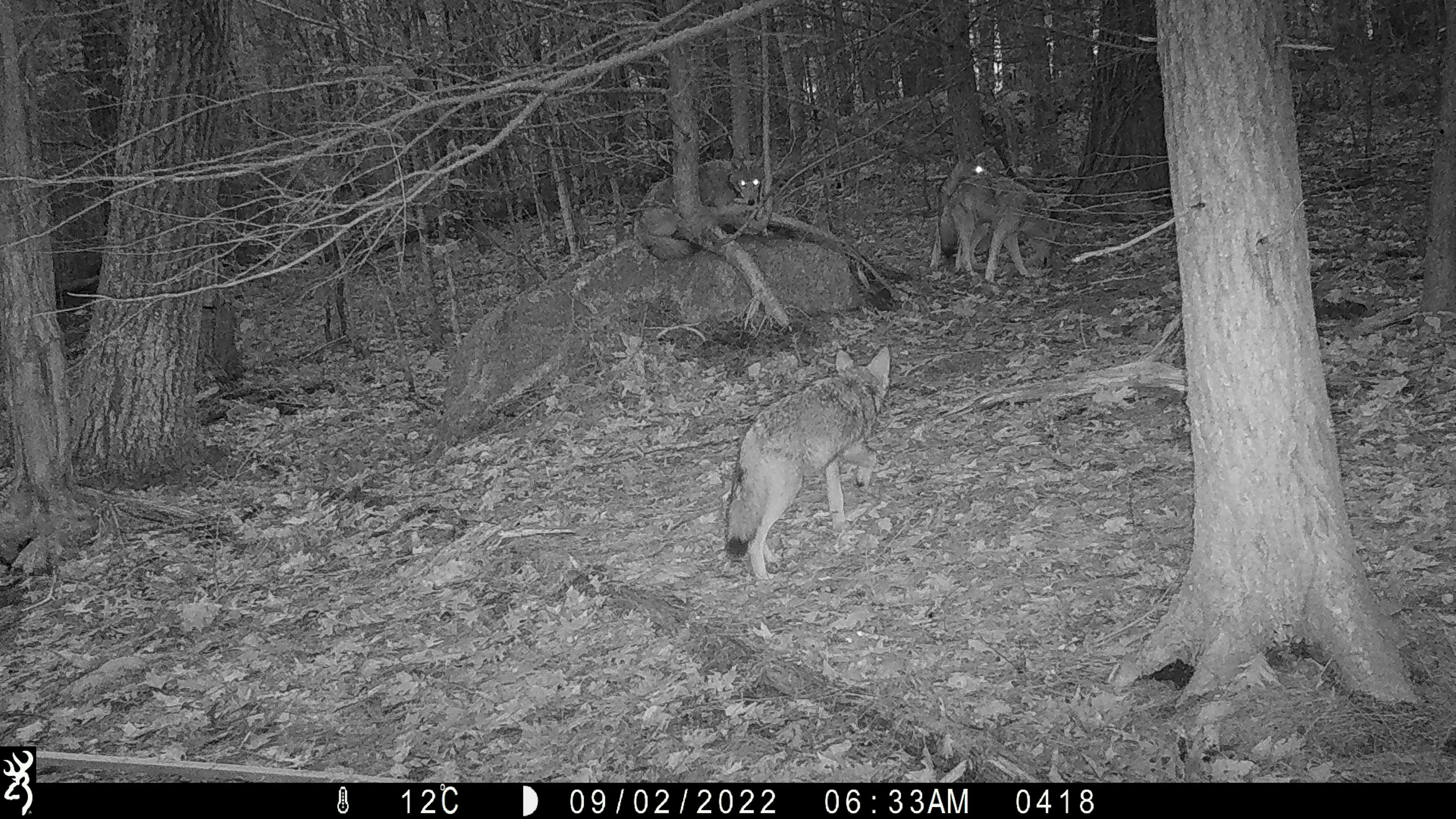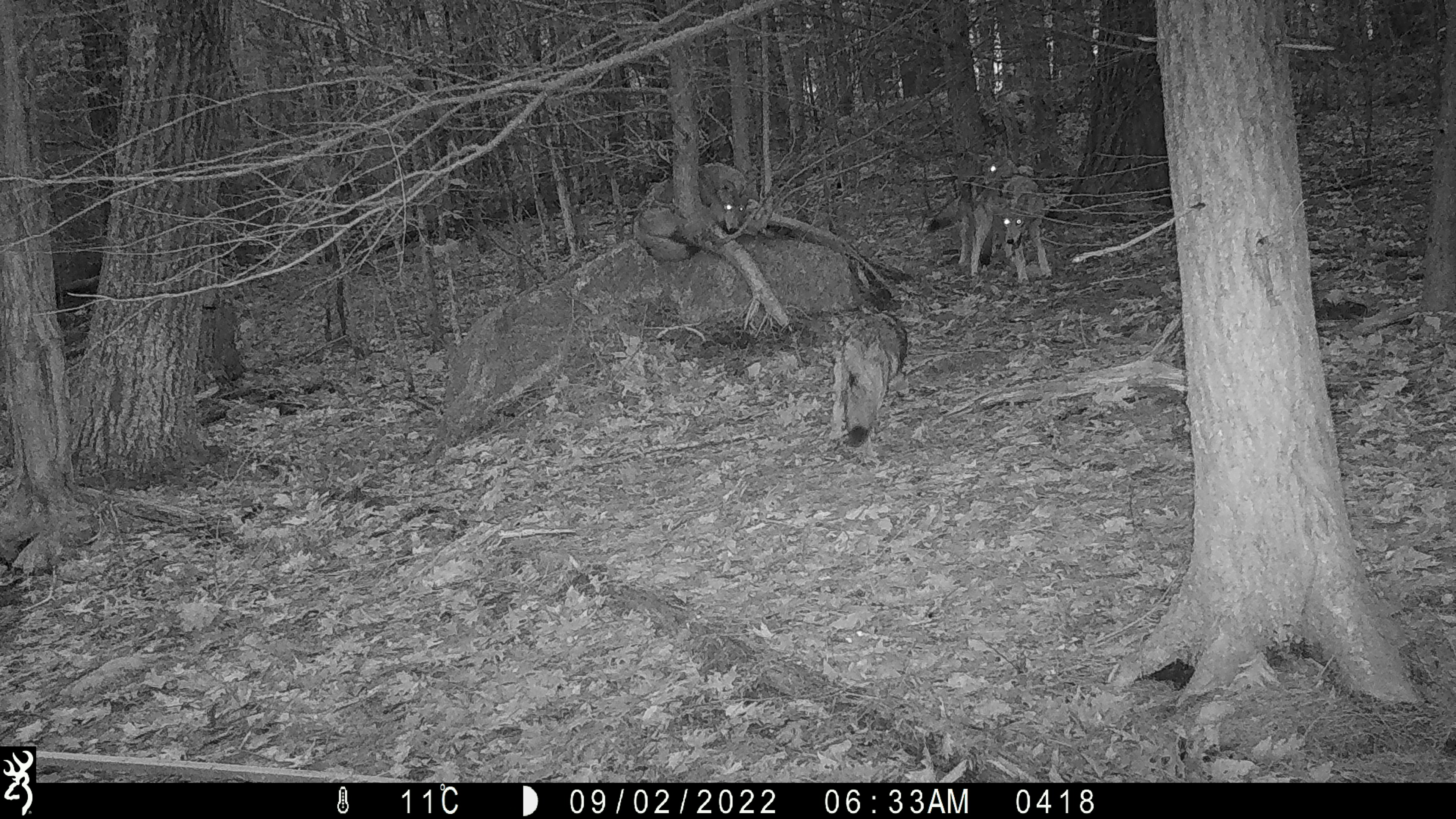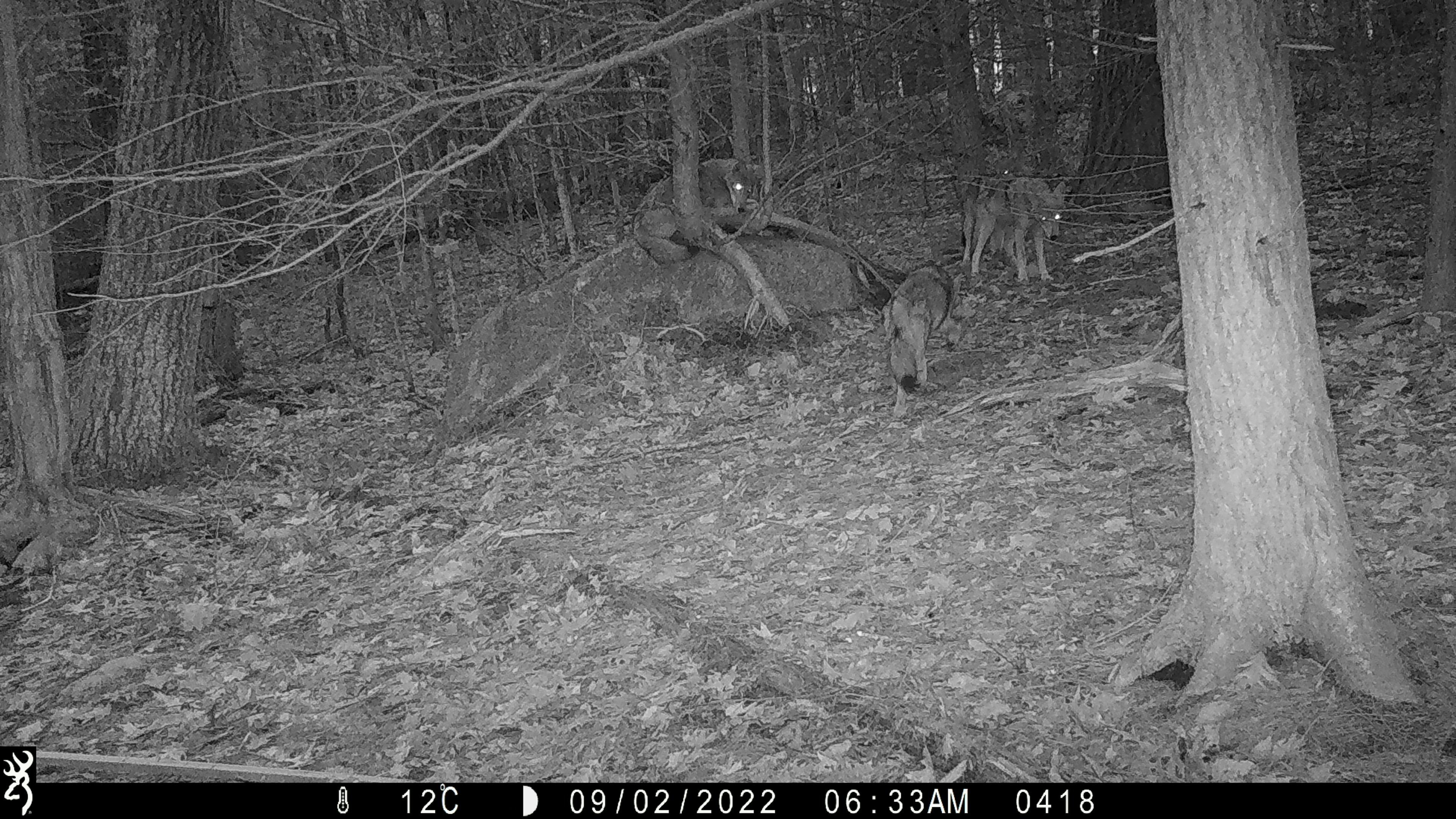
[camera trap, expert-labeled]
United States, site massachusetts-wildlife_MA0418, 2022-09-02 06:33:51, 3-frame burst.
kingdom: Animalia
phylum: Chordata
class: Mammalia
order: Carnivora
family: Canidae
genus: Canis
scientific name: Canis latrans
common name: coyote